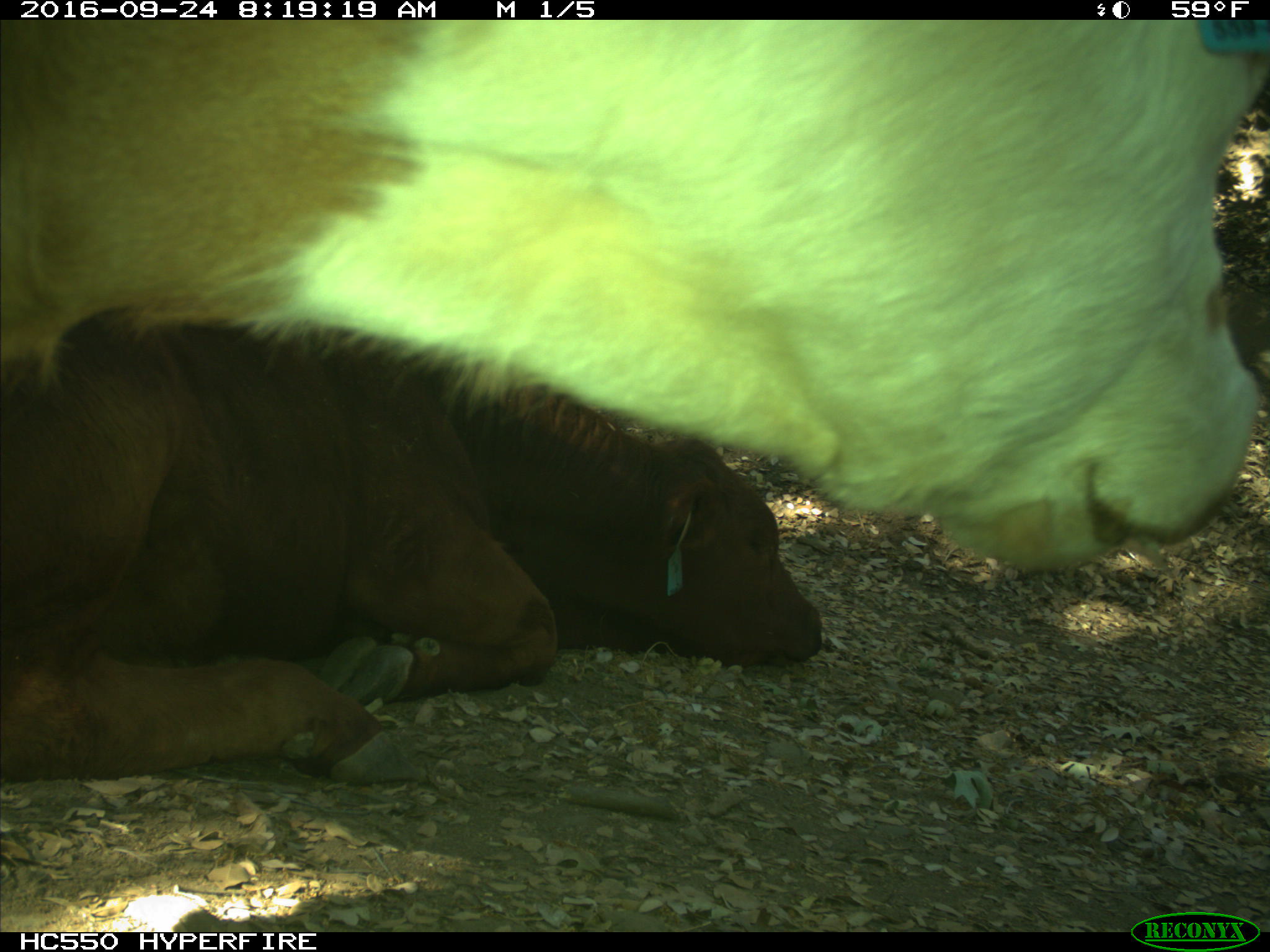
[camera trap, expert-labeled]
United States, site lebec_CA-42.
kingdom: Animalia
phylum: Chordata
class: Mammalia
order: Artiodactyla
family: Bovidae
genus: Bos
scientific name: Bos taurus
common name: domestic cow